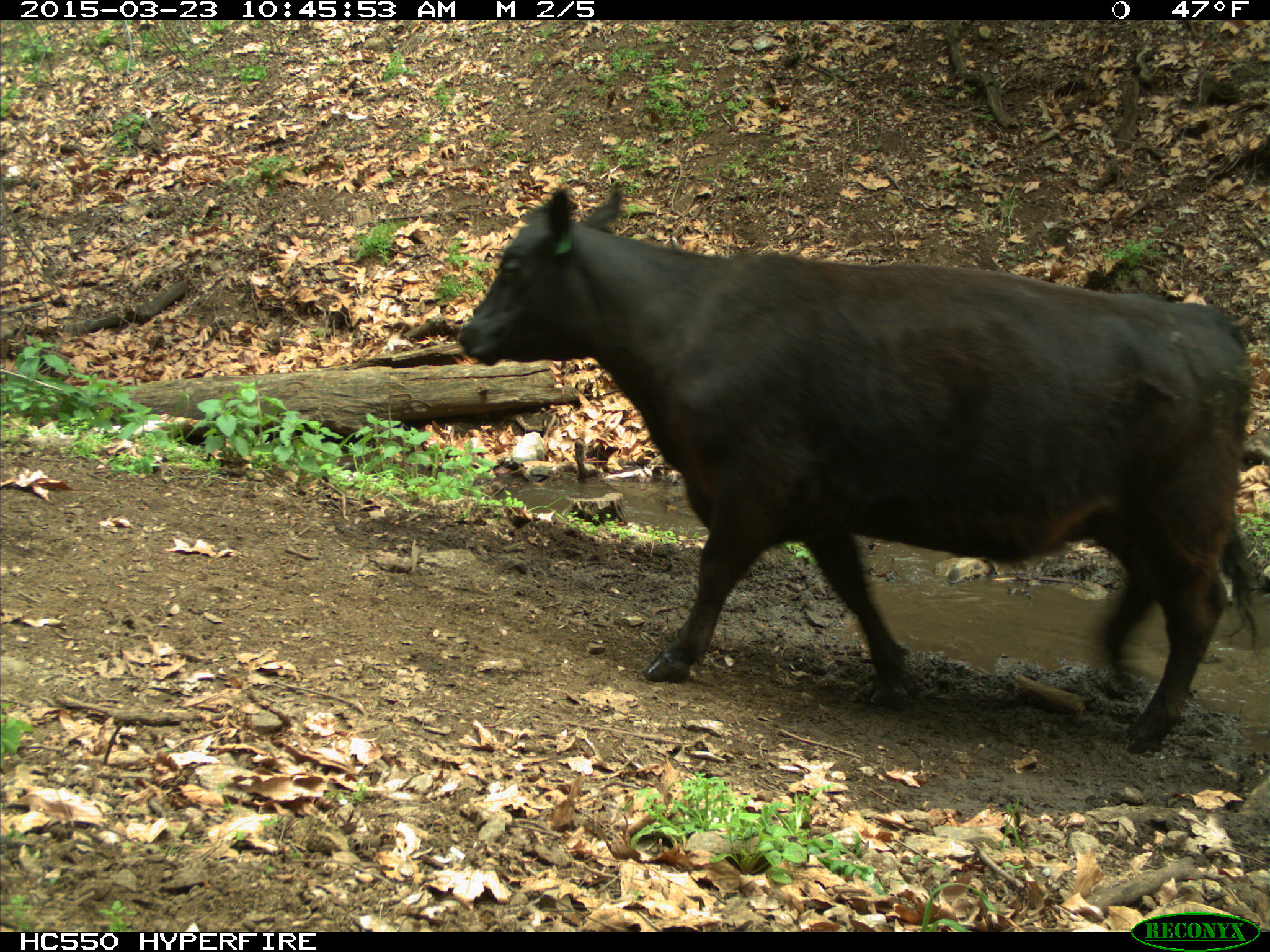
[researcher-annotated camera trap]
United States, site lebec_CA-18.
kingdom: Animalia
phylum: Chordata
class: Mammalia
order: Artiodactyla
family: Bovidae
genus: Bos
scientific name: Bos taurus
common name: domestic cow